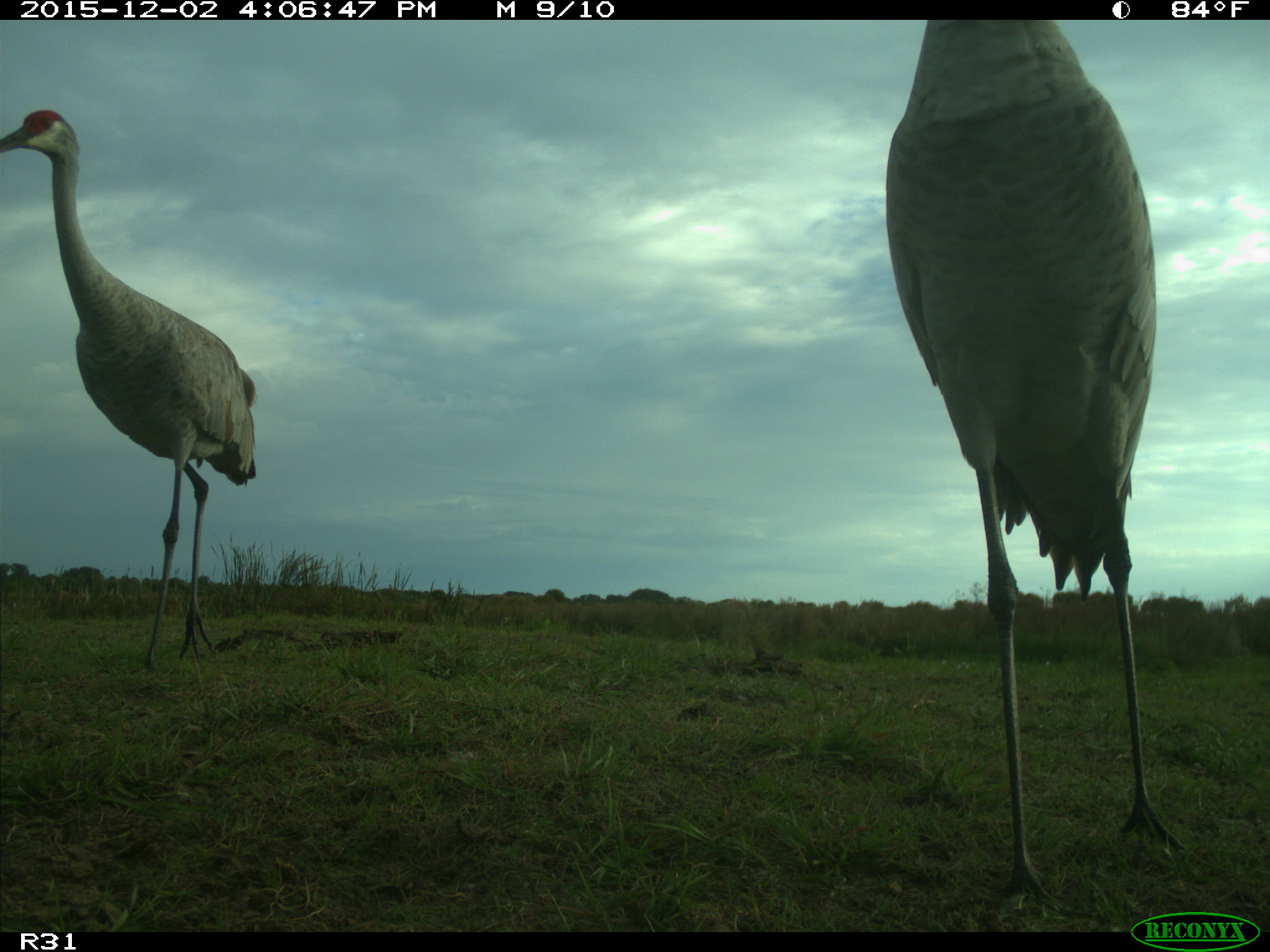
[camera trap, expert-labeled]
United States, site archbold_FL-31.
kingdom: Animalia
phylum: Chordata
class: Aves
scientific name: Aves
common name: birds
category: unidentified bird